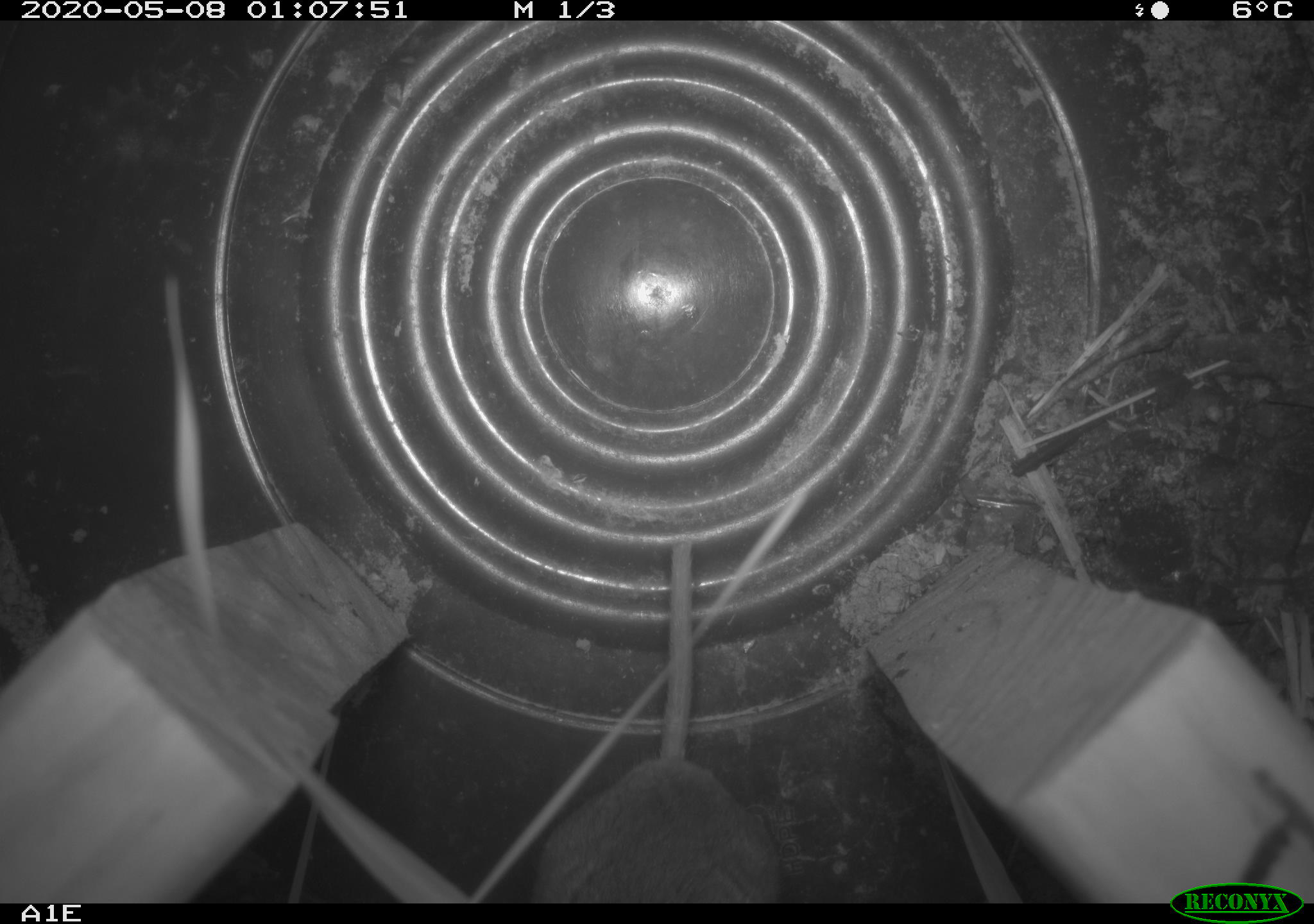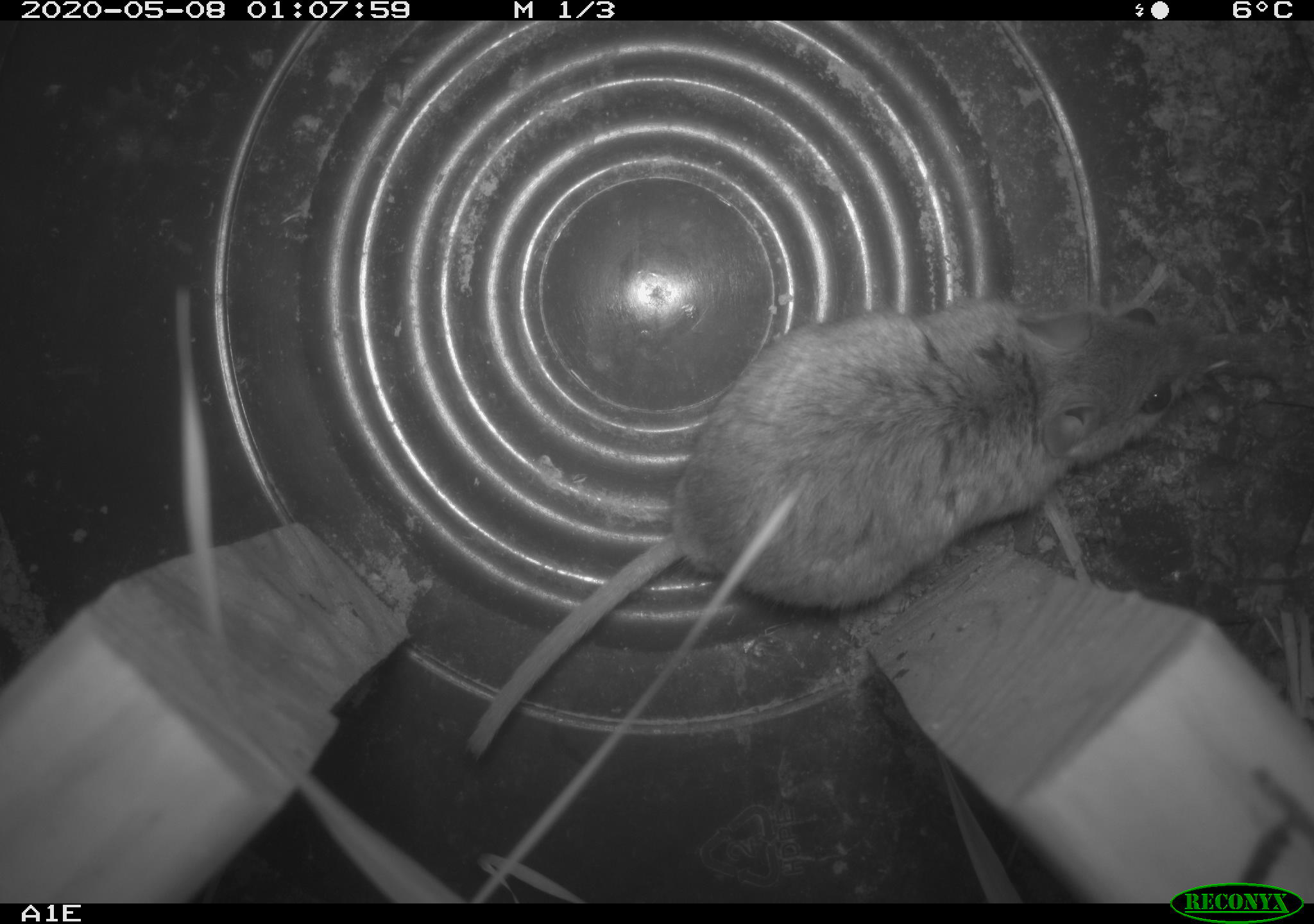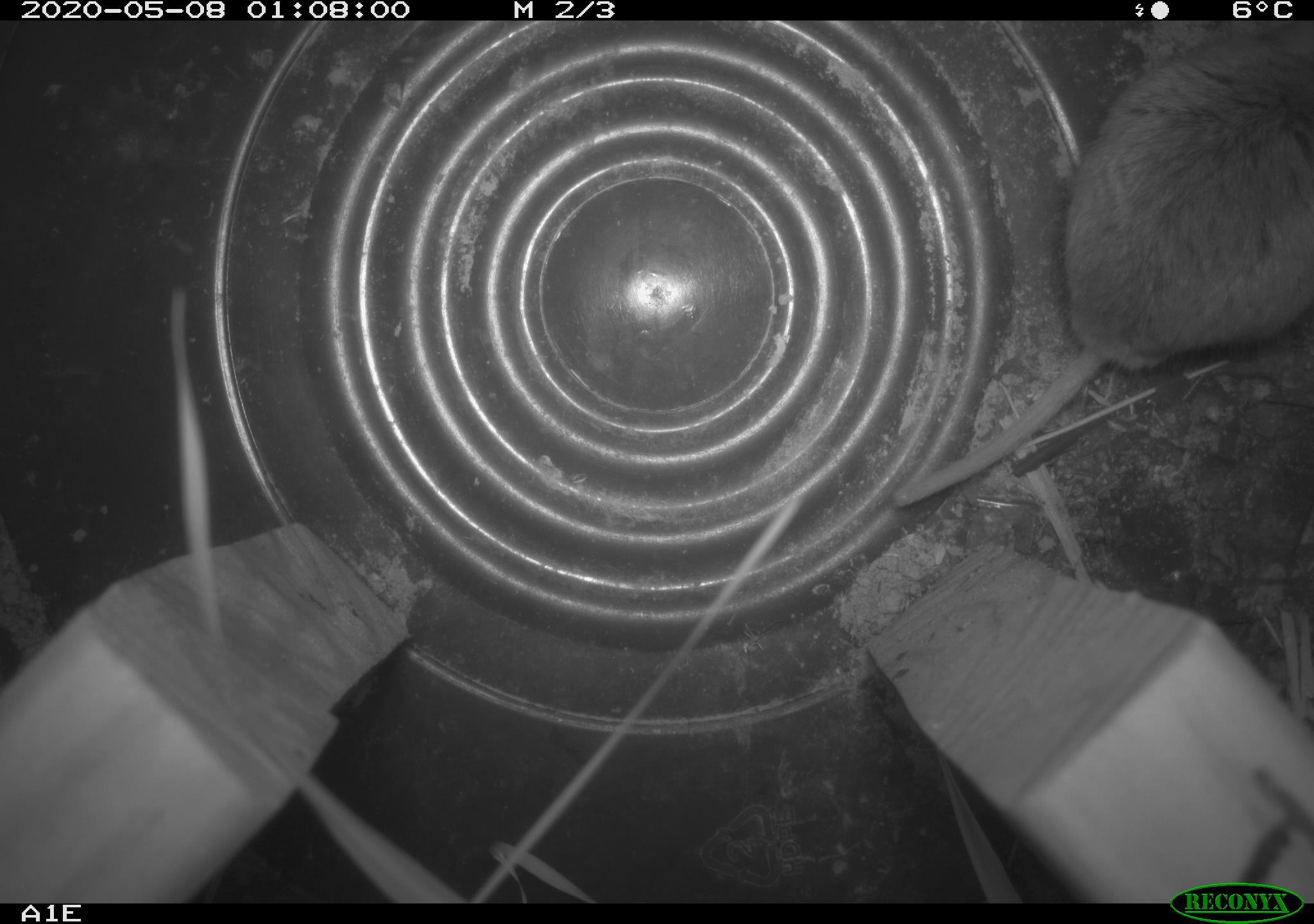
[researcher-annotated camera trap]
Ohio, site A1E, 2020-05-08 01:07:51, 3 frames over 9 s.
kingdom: Animalia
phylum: Chordata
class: Mammalia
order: Rodentia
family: Cricetidae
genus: Peromyscus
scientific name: Peromyscus leucopus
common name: white-footed mouse